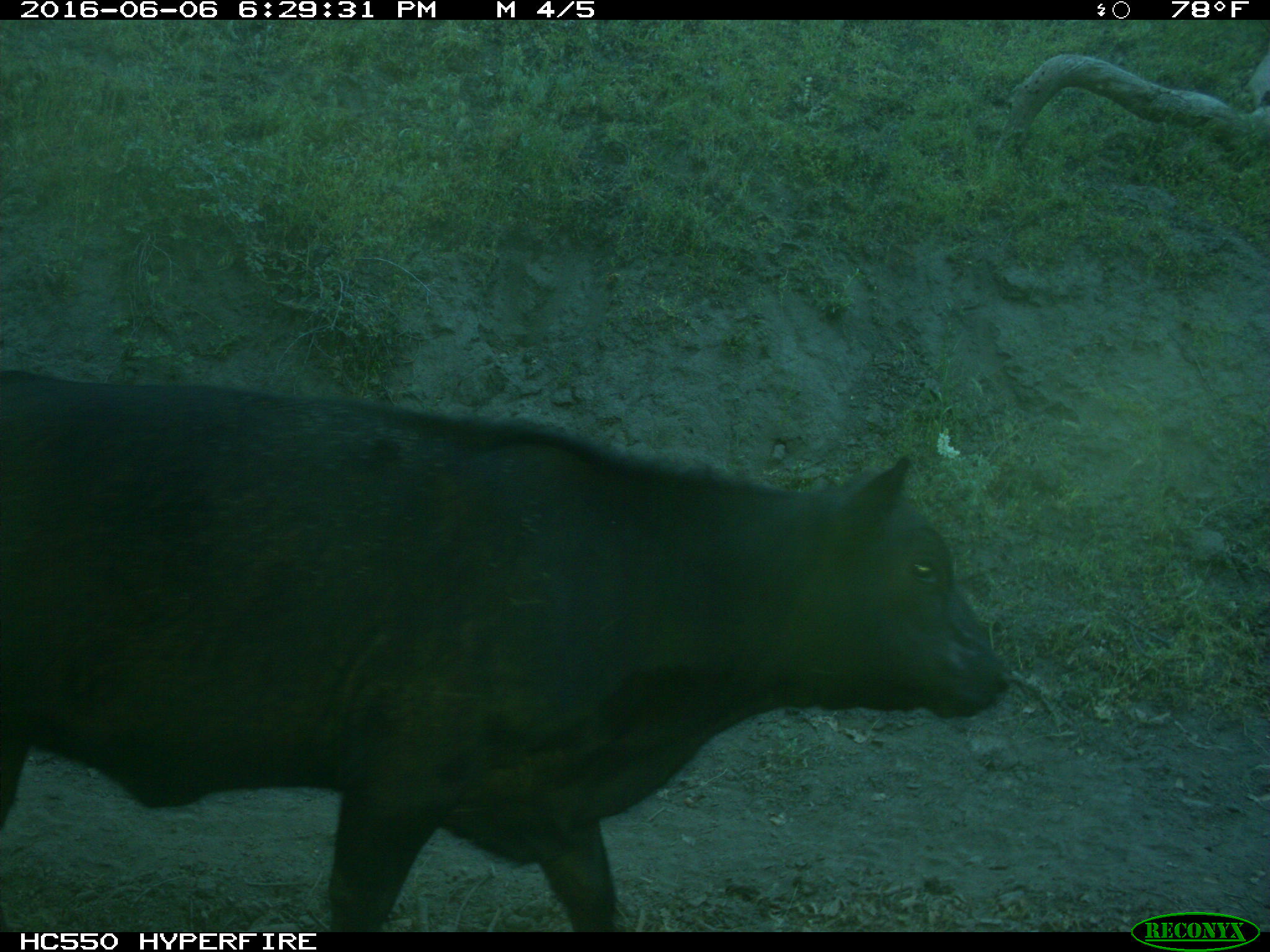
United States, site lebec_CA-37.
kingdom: Animalia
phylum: Chordata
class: Mammalia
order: Artiodactyla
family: Bovidae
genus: Bos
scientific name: Bos taurus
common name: domestic cow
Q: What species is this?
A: Bos taurus (domestic cow).